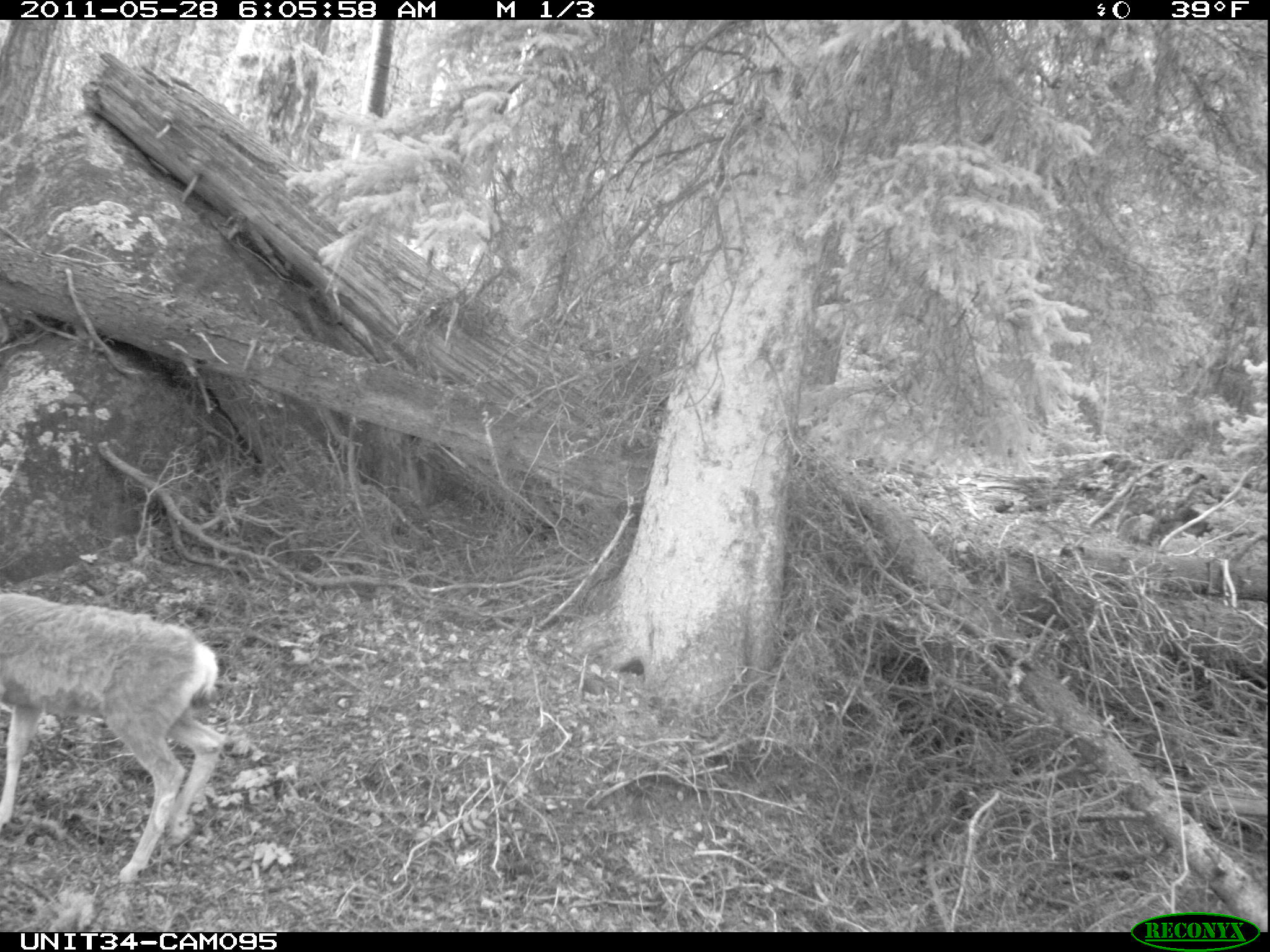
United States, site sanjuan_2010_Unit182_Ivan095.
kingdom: Animalia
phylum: Chordata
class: Mammalia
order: Artiodactyla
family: Cervidae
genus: Odocoileus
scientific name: Odocoileus hemionus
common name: mule deer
Odocoileus hemionus (mule deer).